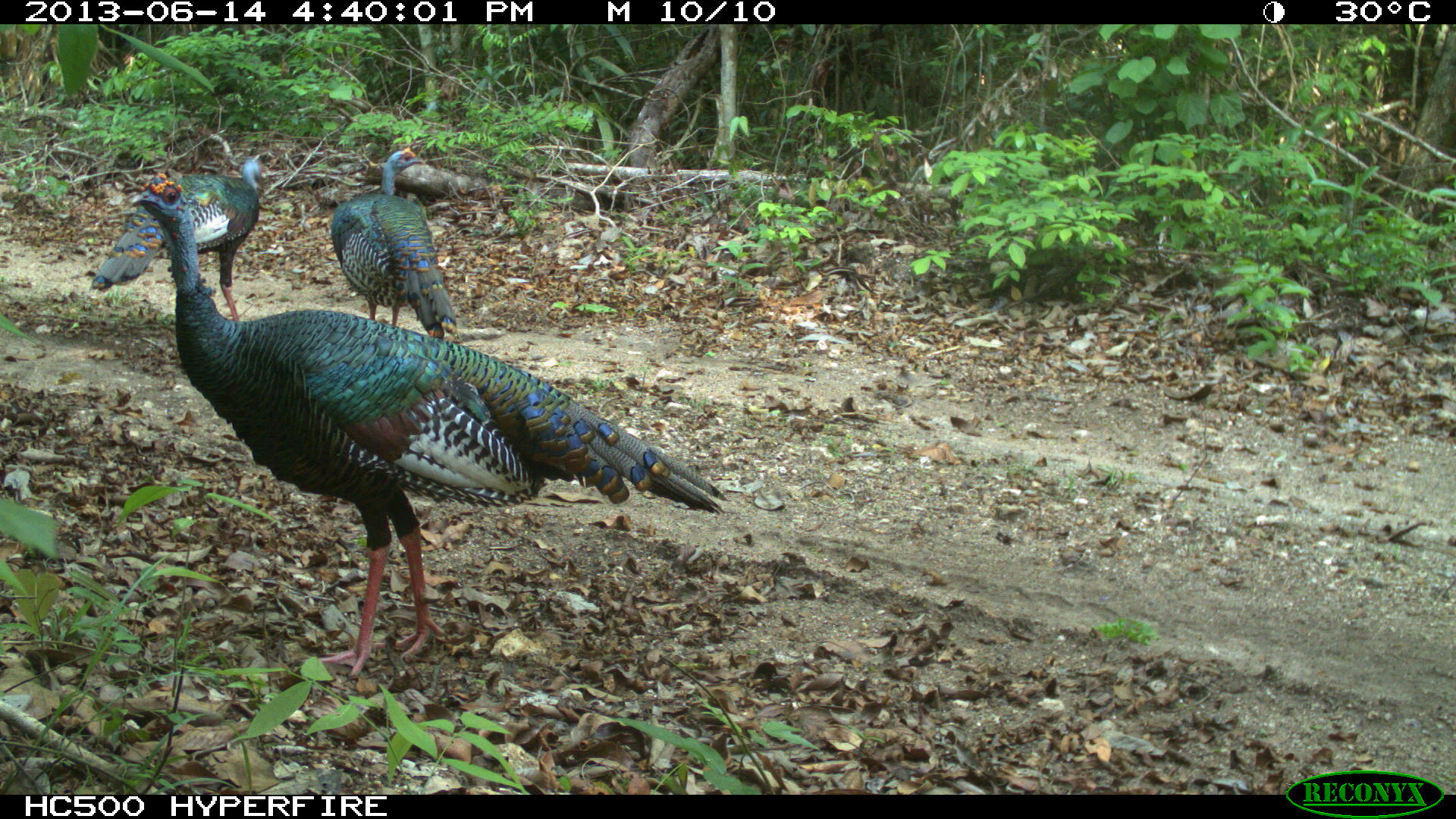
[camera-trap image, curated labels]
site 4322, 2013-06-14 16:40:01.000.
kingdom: Animalia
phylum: Chordata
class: Aves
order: Galliformes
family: Phasianidae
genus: Meleagris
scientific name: Meleagris ocellata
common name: ocellated turkey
Meleagris ocellata (ocellated turkey), count 3.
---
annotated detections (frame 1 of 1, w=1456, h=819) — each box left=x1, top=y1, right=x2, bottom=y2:
meleagris ocellata: left=125, top=170, right=728, bottom=681; left=89, top=142, right=280, bottom=320; left=330, top=148, right=456, bottom=339